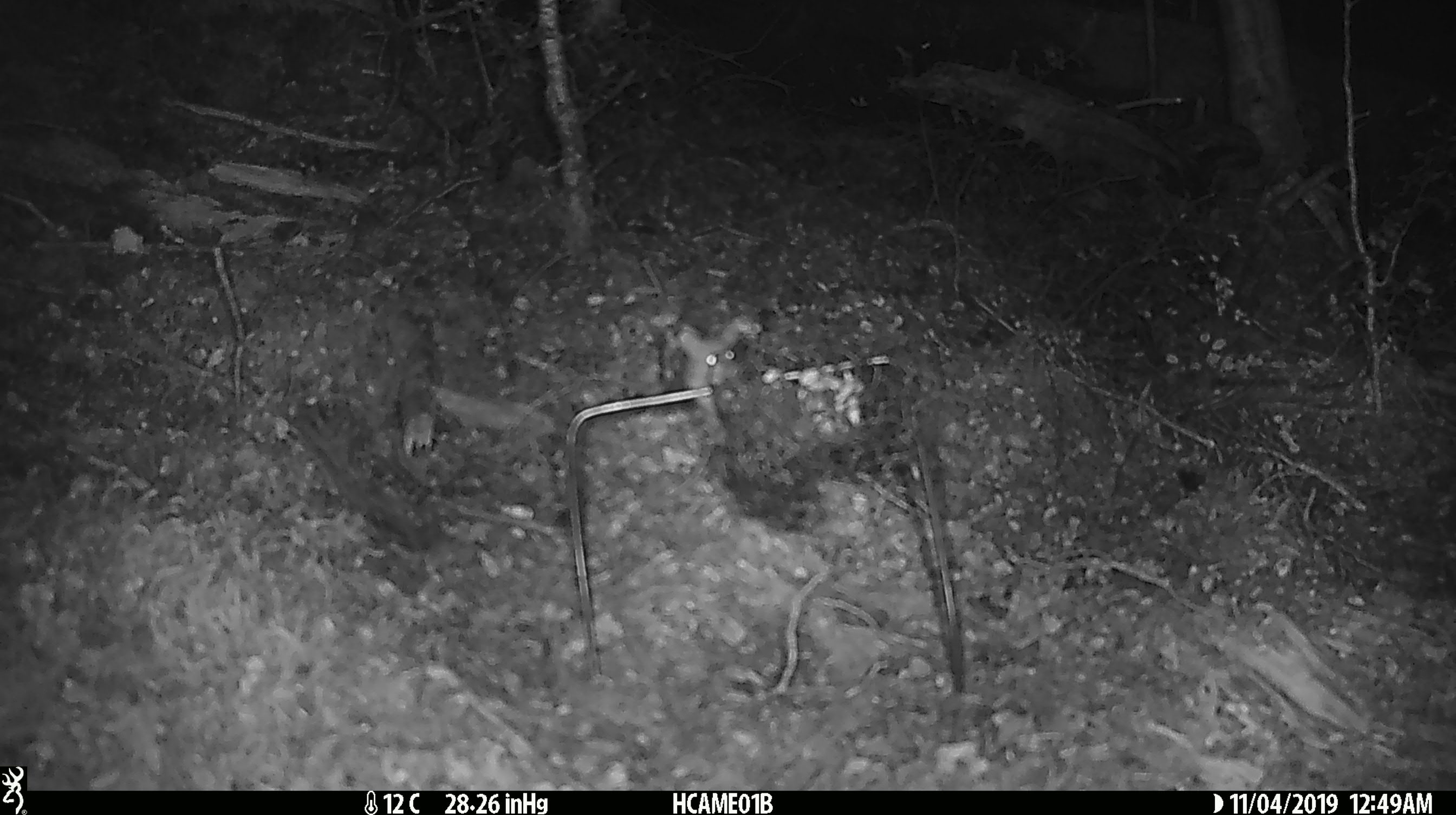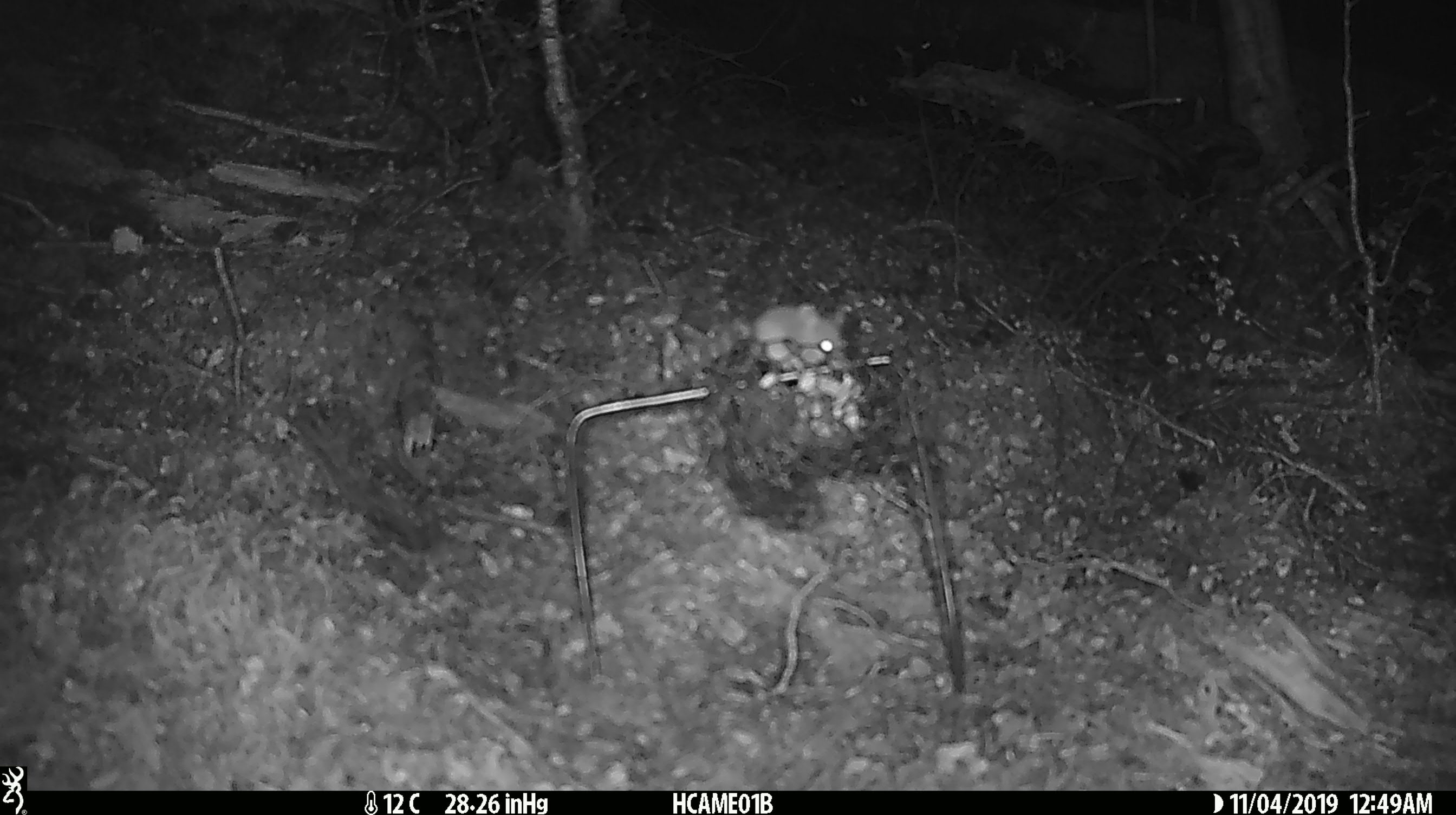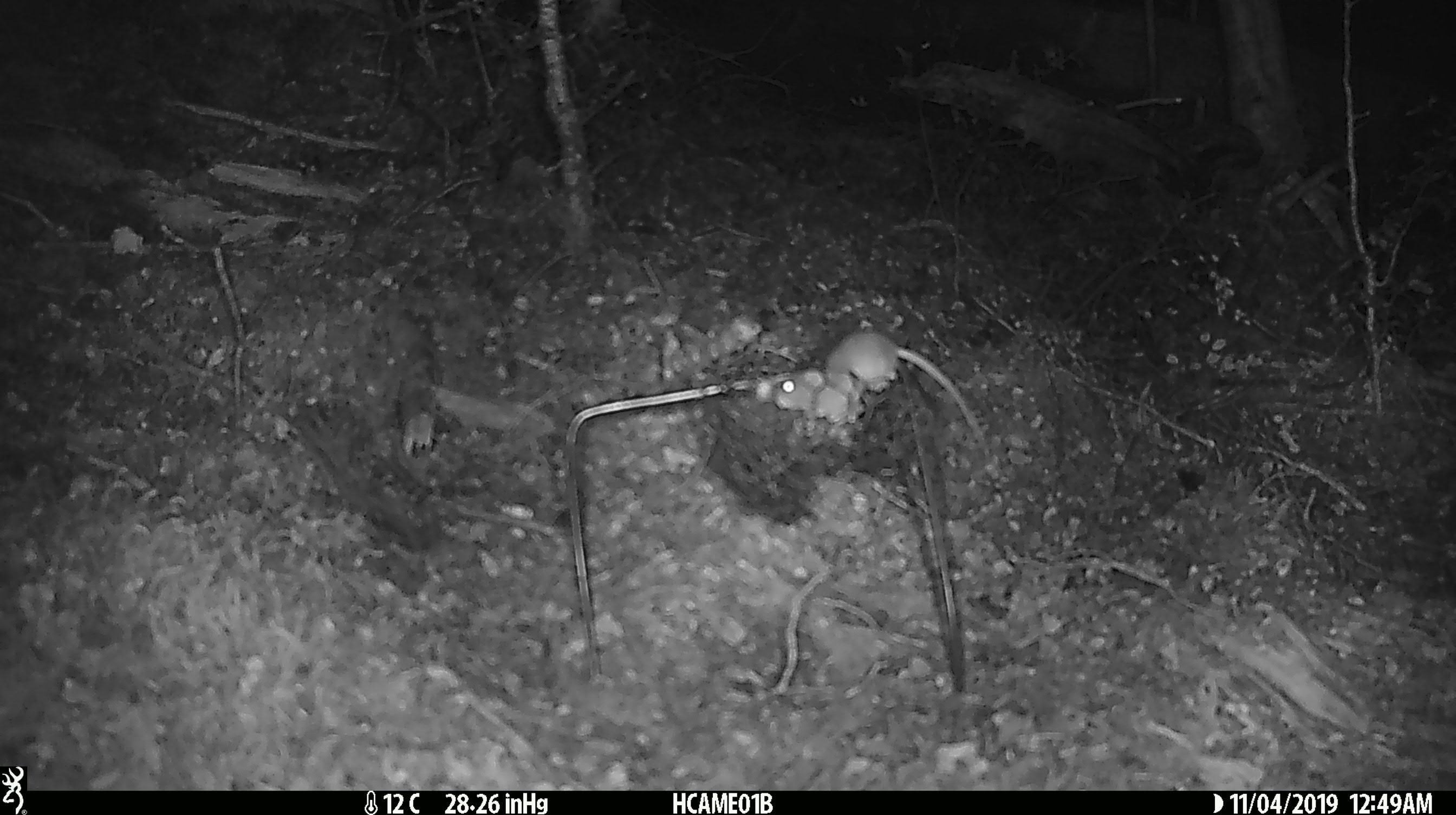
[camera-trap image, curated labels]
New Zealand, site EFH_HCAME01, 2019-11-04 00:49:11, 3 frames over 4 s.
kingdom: Animalia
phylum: Chordata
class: Mammalia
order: Rodentia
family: Muridae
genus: Mus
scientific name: Mus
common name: mouse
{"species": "mouse (Mus)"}